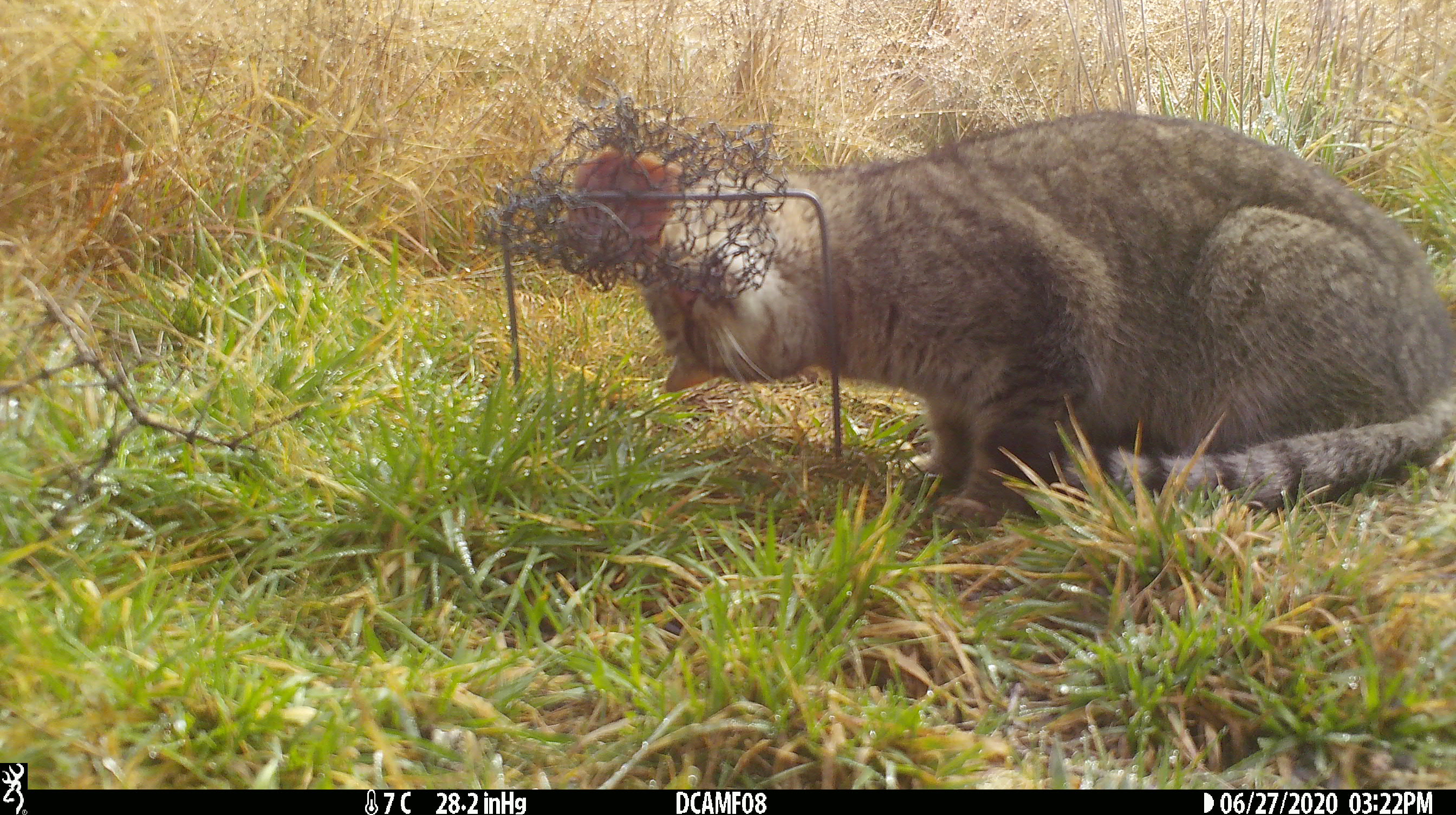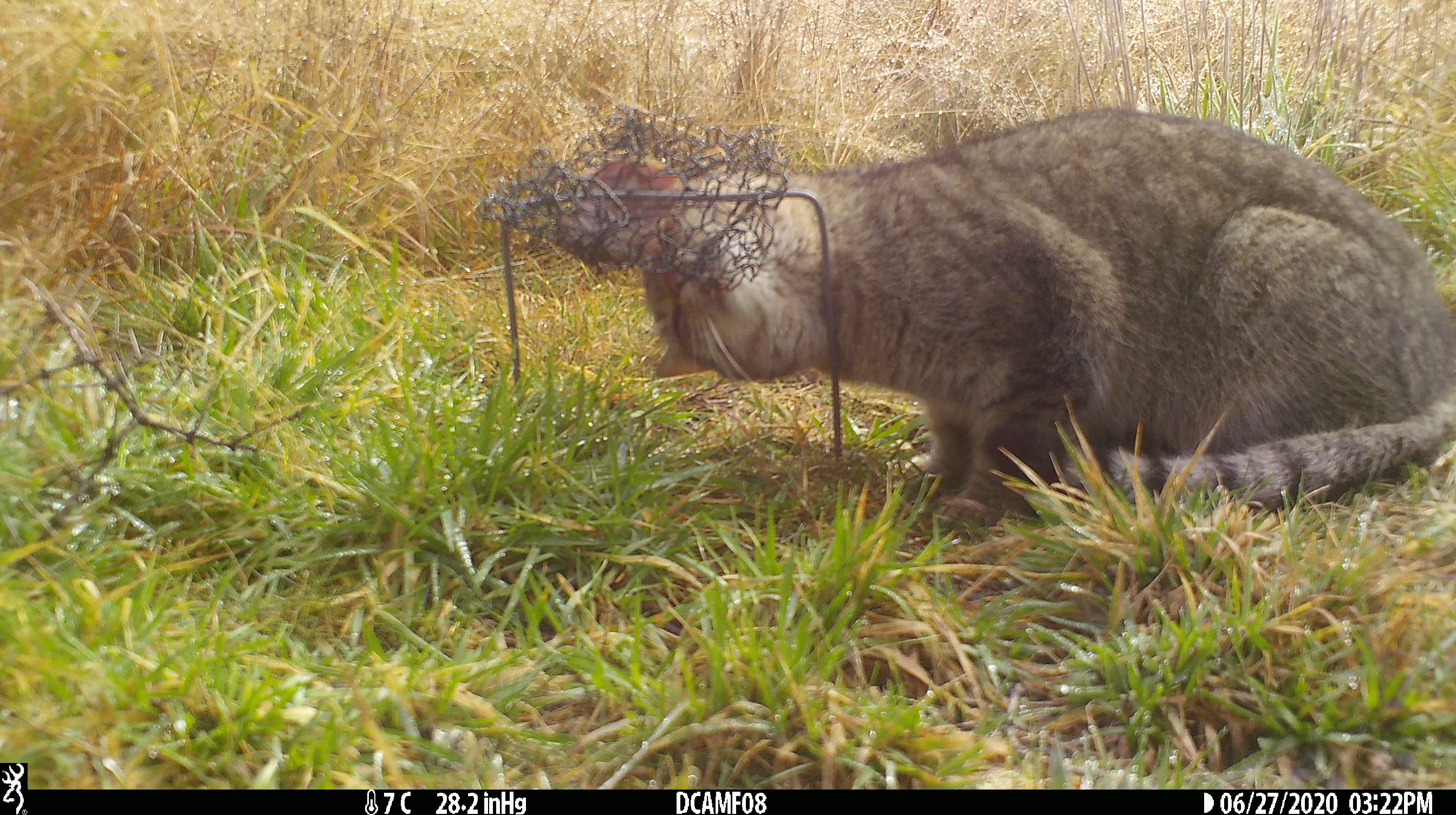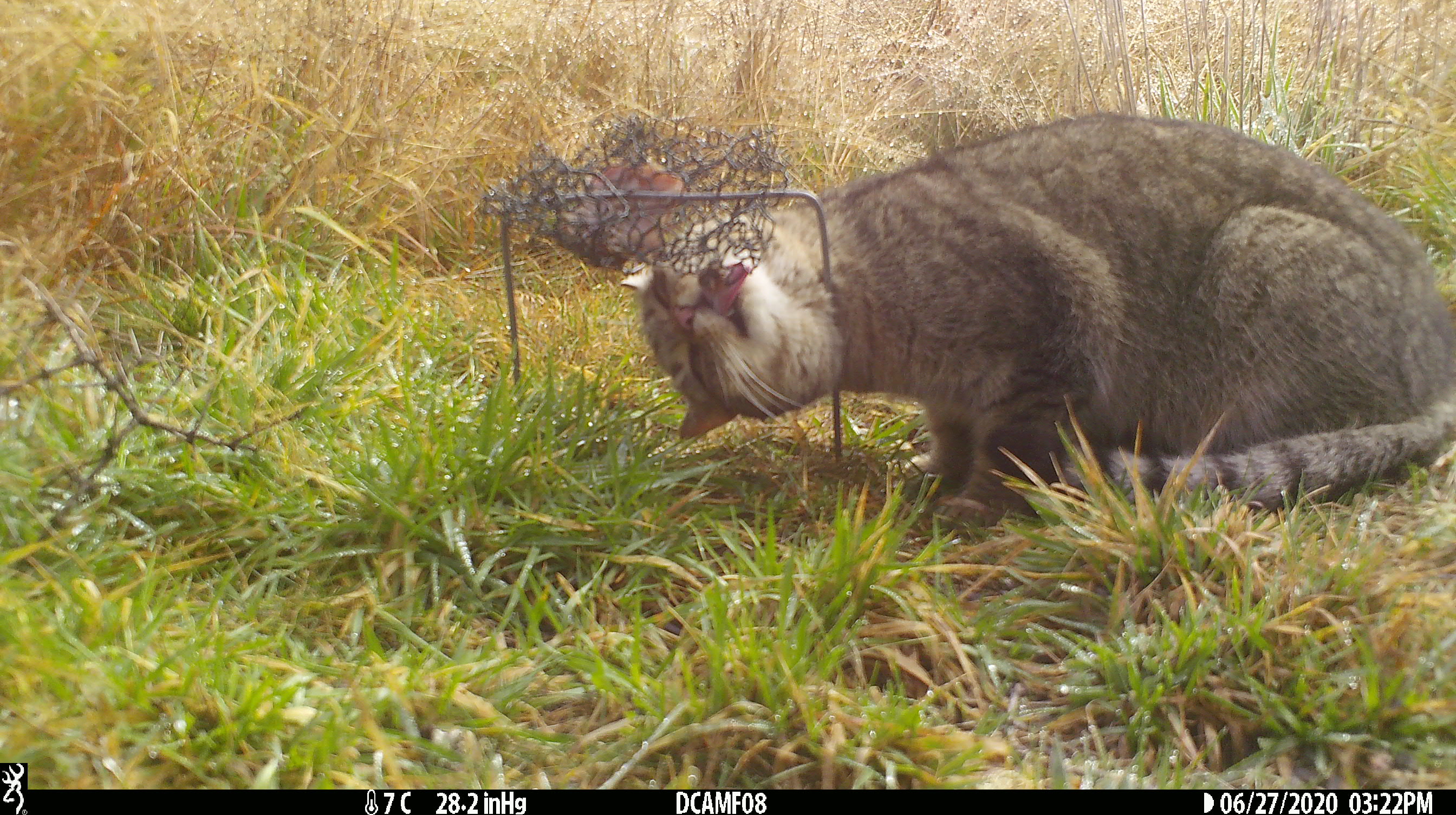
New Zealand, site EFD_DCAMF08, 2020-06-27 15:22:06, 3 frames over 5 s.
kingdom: Animalia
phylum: Chordata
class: Mammalia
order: Carnivora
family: Felidae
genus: Felis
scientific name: Felis catus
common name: domestic cat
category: cat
Cat (domestic cat) (Felis catus).